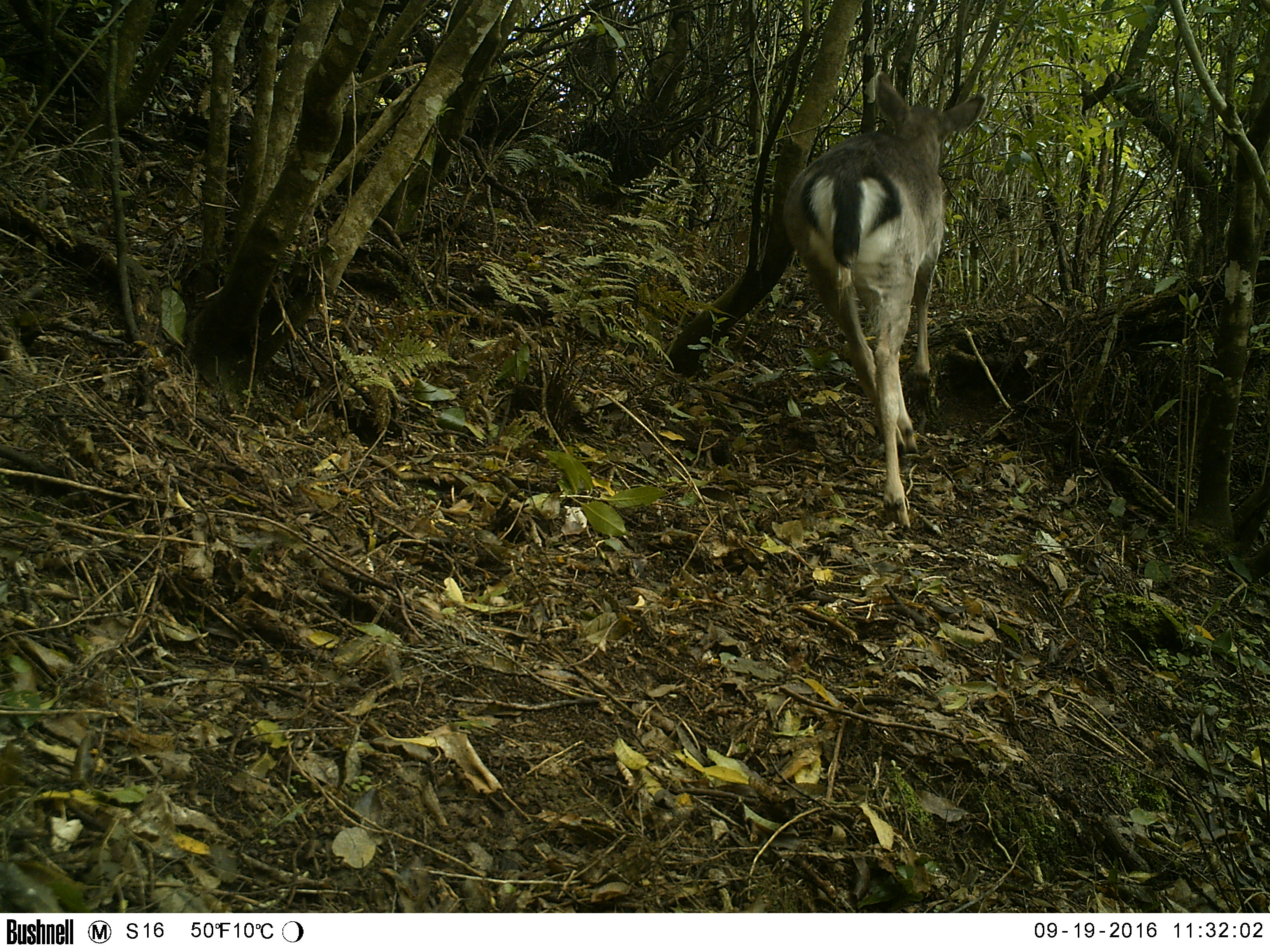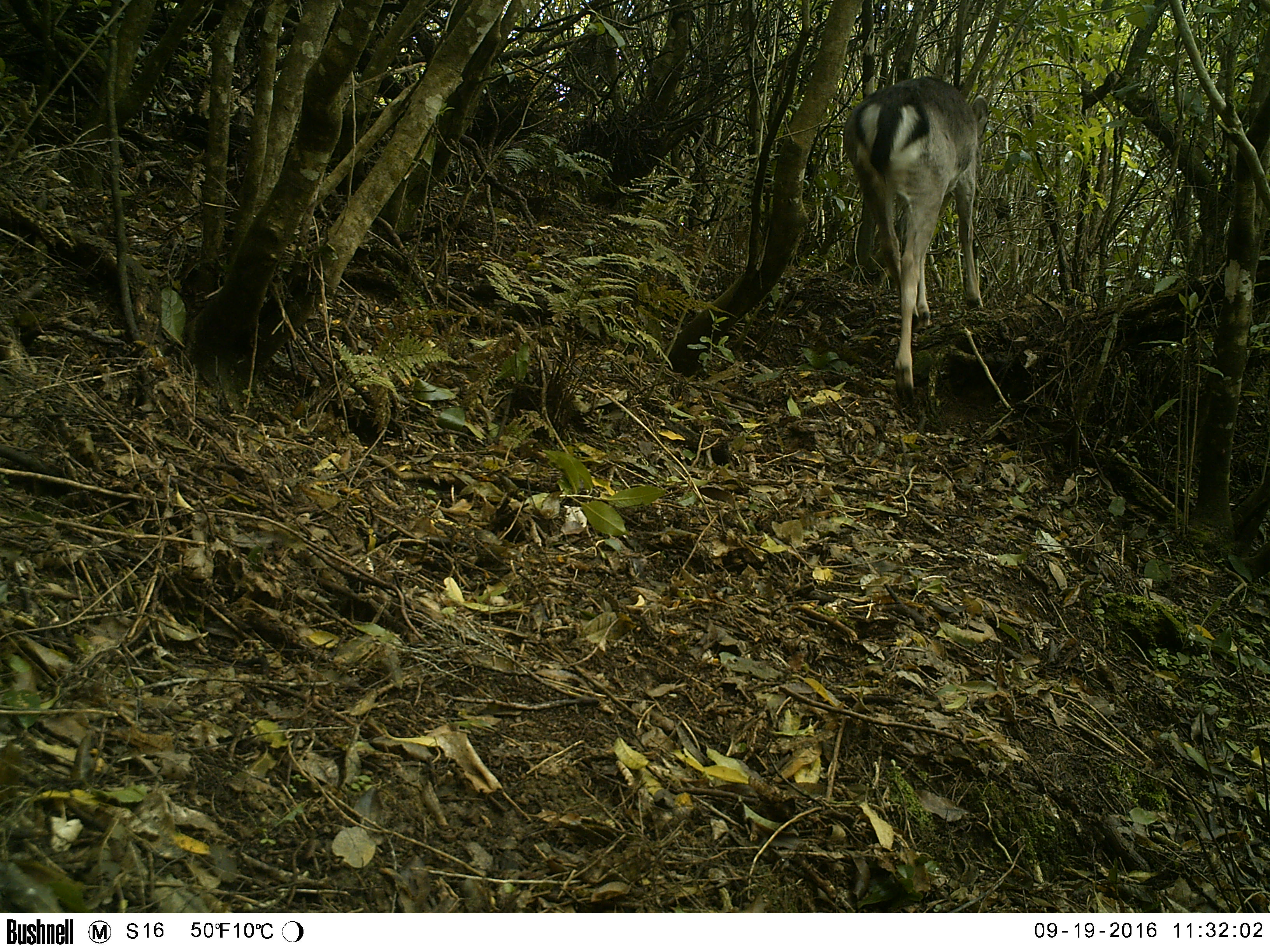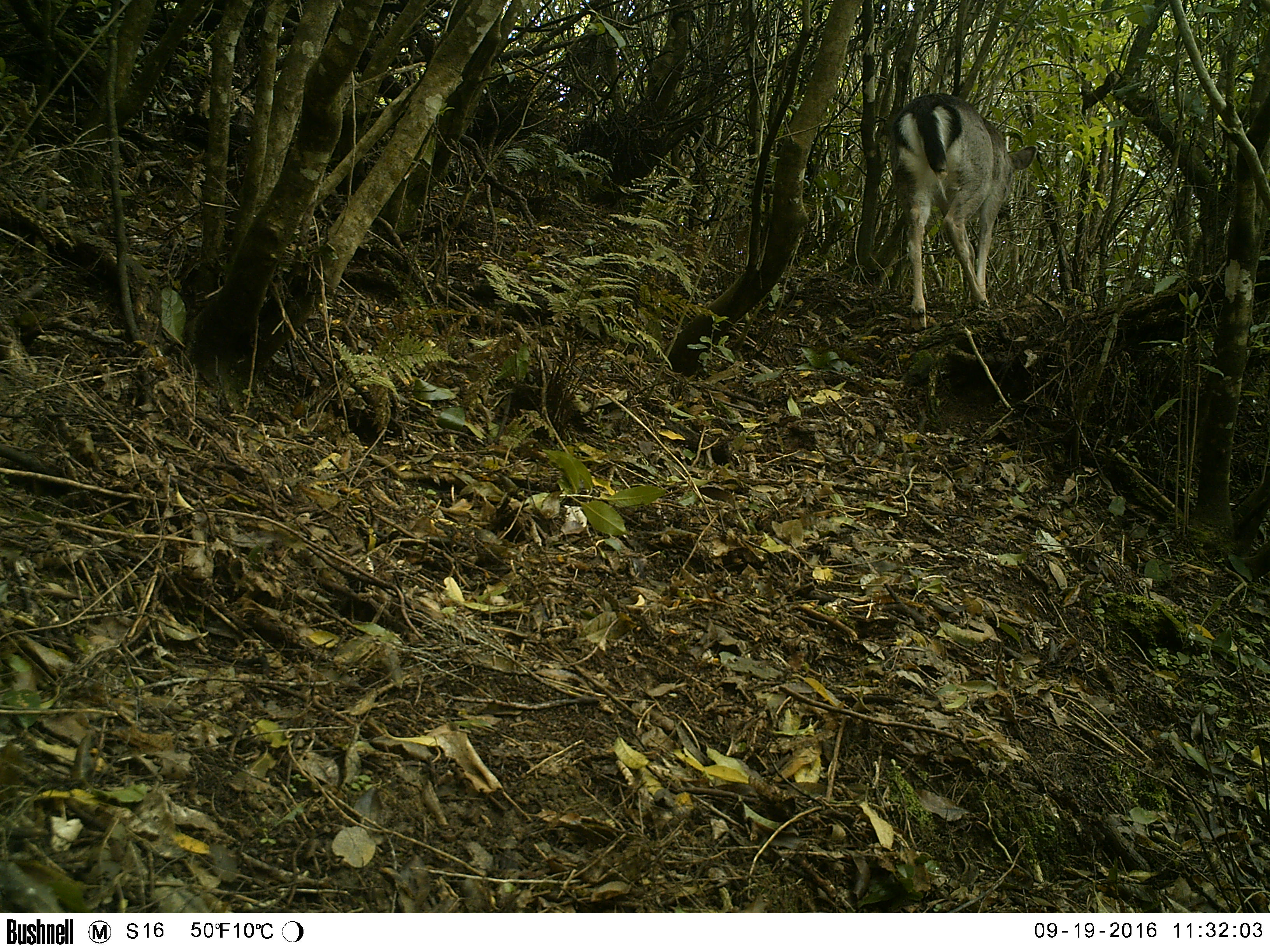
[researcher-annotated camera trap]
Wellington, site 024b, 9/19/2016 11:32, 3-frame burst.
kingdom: Animalia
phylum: Chordata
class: Mammalia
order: Artiodactyla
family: Cervidae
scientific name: Cervini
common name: deer